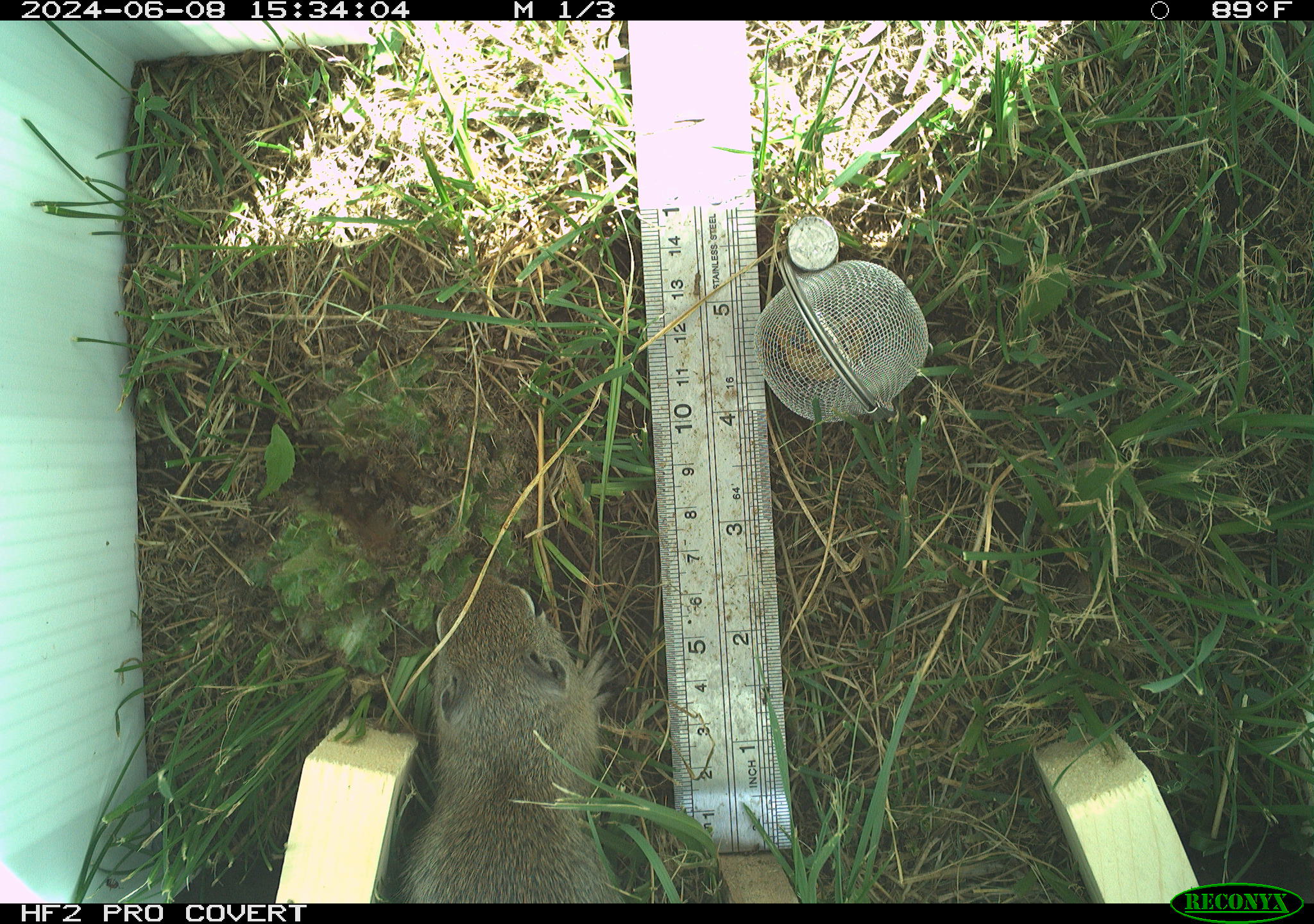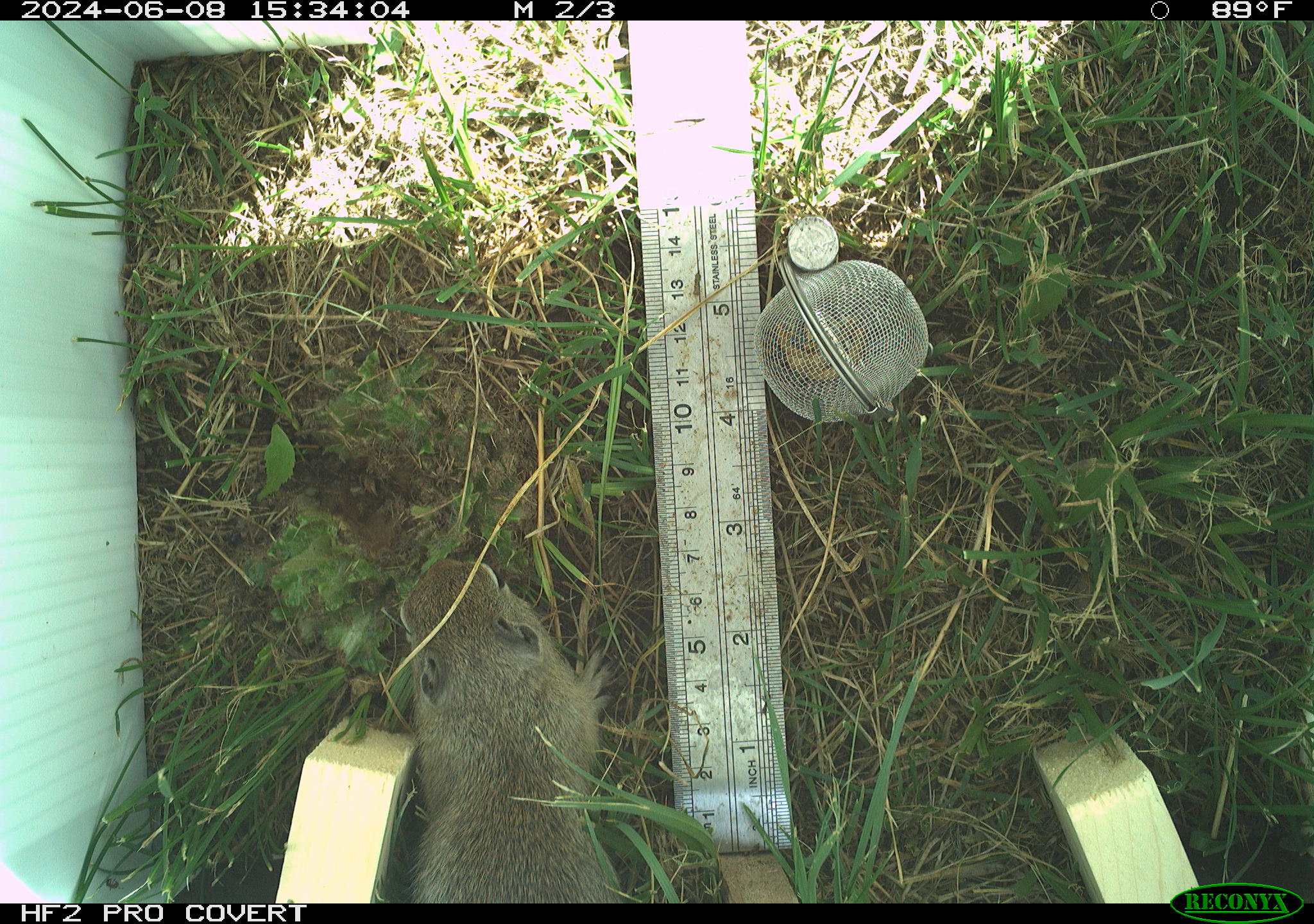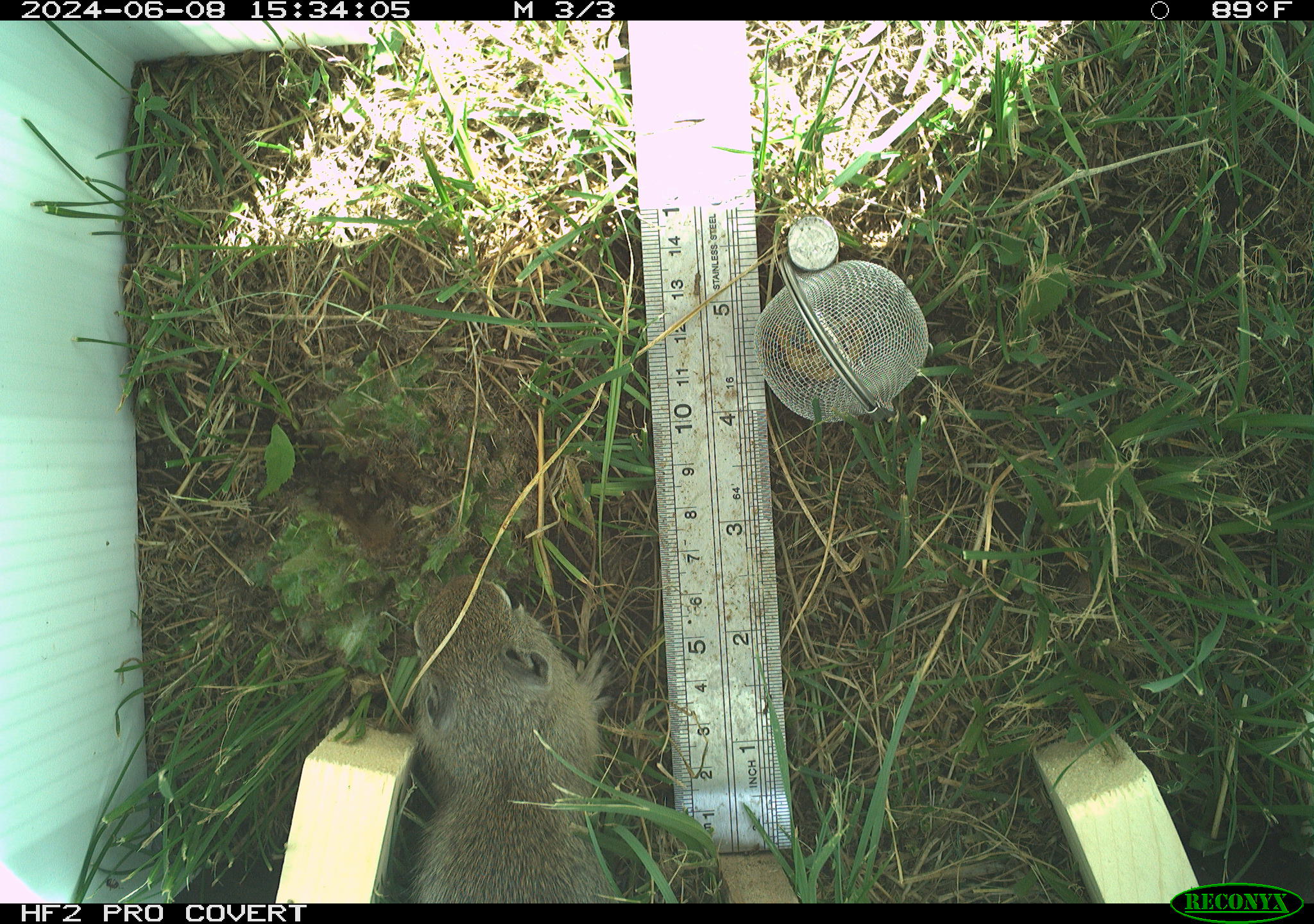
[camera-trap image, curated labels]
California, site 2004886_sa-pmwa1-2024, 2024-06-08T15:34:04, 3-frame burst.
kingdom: Animalia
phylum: Chordata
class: Mammalia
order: Rodentia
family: Sciuridae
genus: Urocitellus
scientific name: Urocitellus beldingi beldingi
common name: belding's ground squirrel